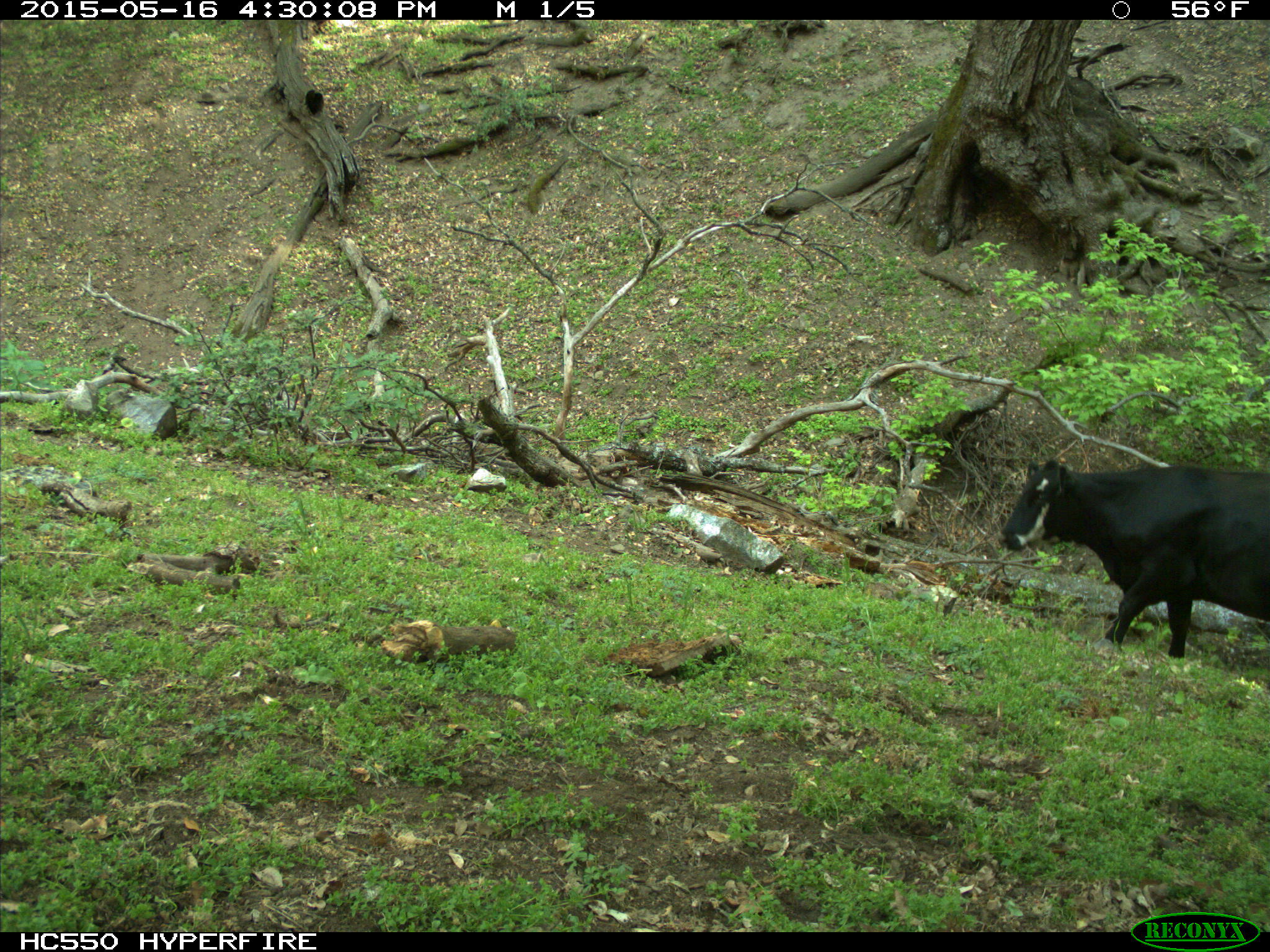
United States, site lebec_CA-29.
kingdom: Animalia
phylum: Chordata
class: Mammalia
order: Artiodactyla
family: Bovidae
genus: Bos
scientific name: Bos taurus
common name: domestic cow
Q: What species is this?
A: Bos taurus (domestic cow).